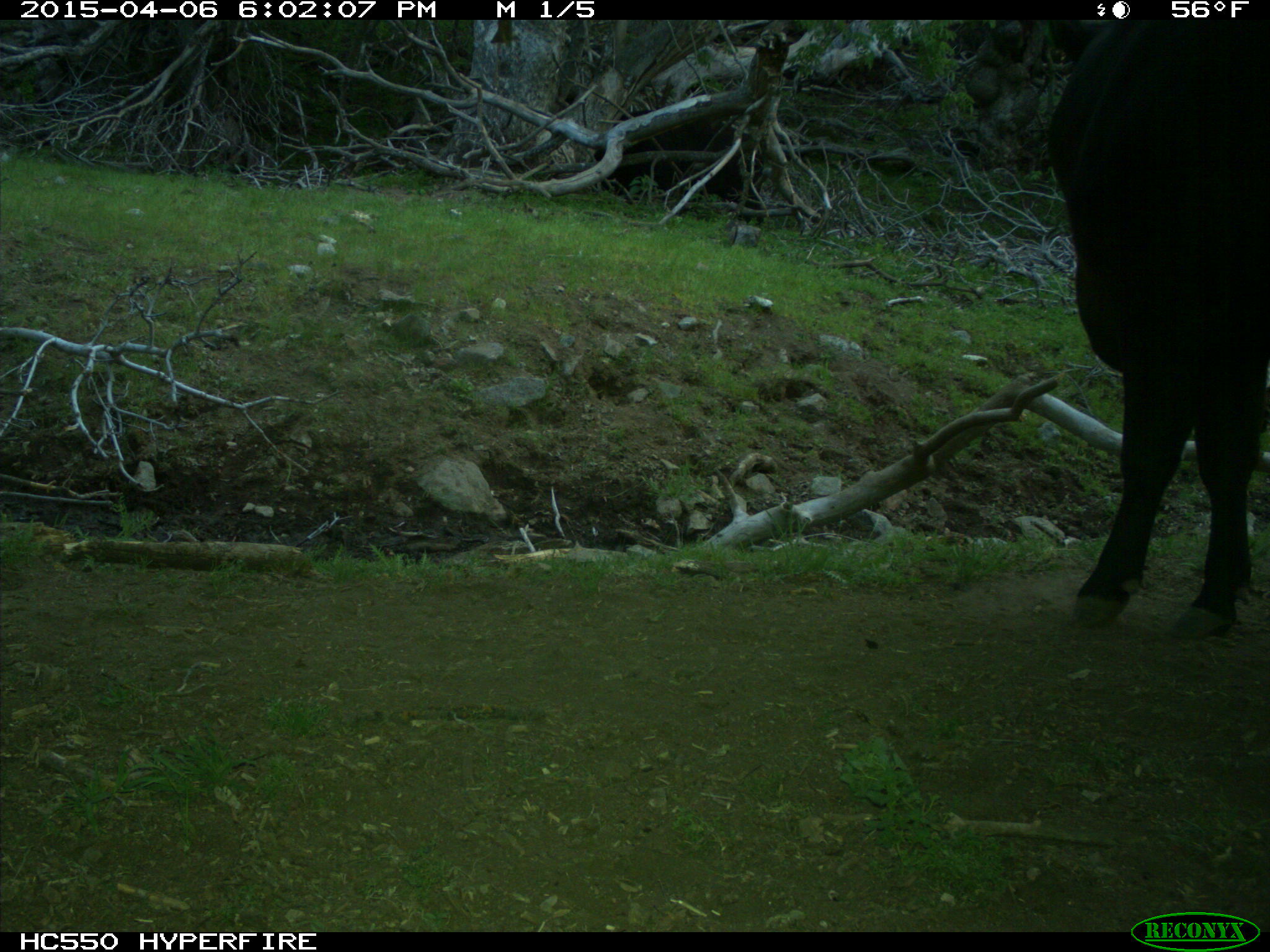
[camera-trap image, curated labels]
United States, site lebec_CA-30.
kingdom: Animalia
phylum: Chordata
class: Mammalia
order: Artiodactyla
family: Bovidae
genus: Bos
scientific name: Bos taurus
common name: domestic cow